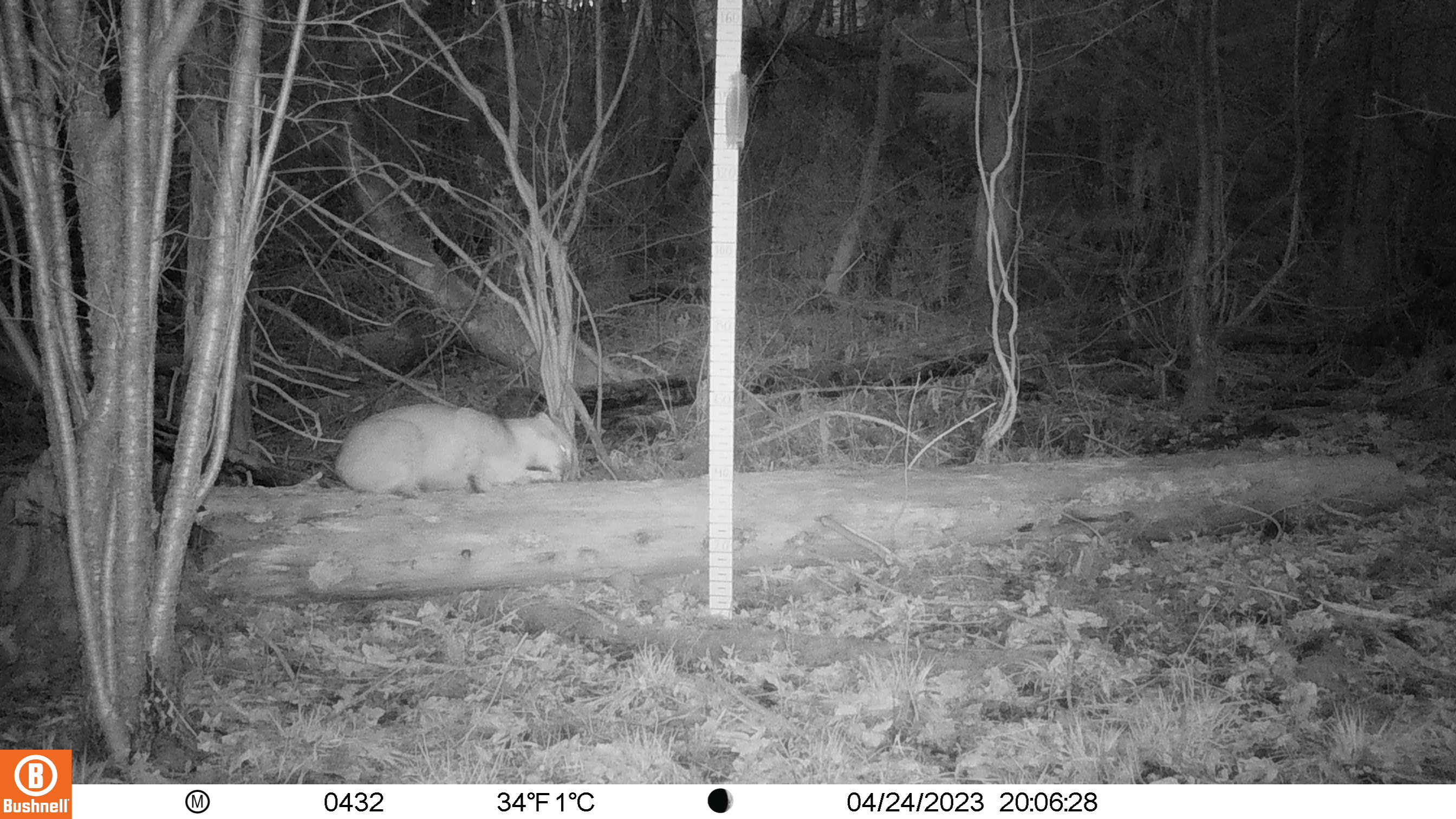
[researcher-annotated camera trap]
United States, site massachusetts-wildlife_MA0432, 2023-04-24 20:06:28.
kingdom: Animalia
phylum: Chordata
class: Mammalia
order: Carnivora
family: Felidae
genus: Lynx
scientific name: Lynx rufus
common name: bobcat